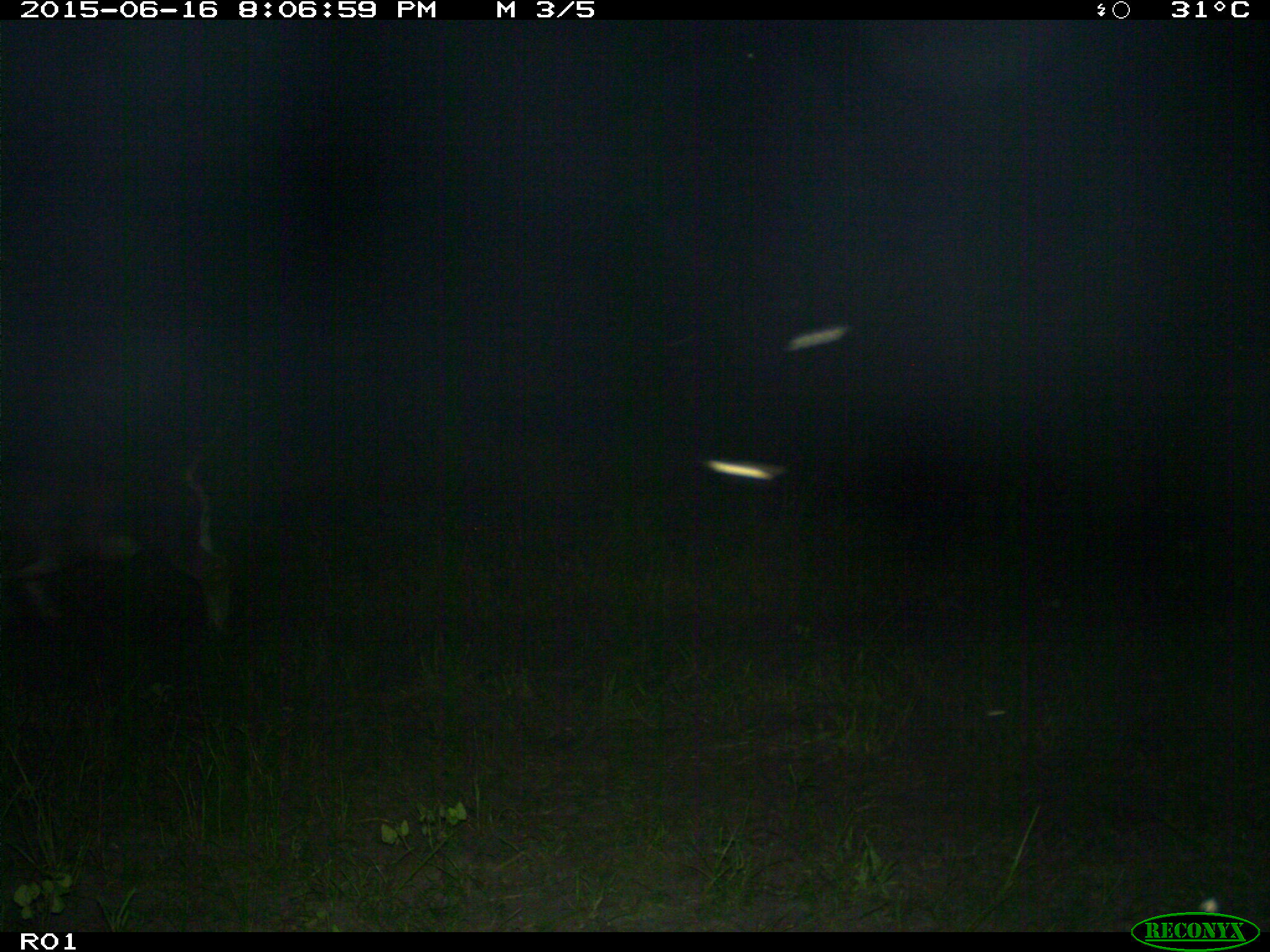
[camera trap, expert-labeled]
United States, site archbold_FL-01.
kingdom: Animalia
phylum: Chordata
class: Mammalia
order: Artiodactyla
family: Bovidae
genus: Bos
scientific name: Bos taurus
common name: domestic cow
Bos taurus (domestic cow).